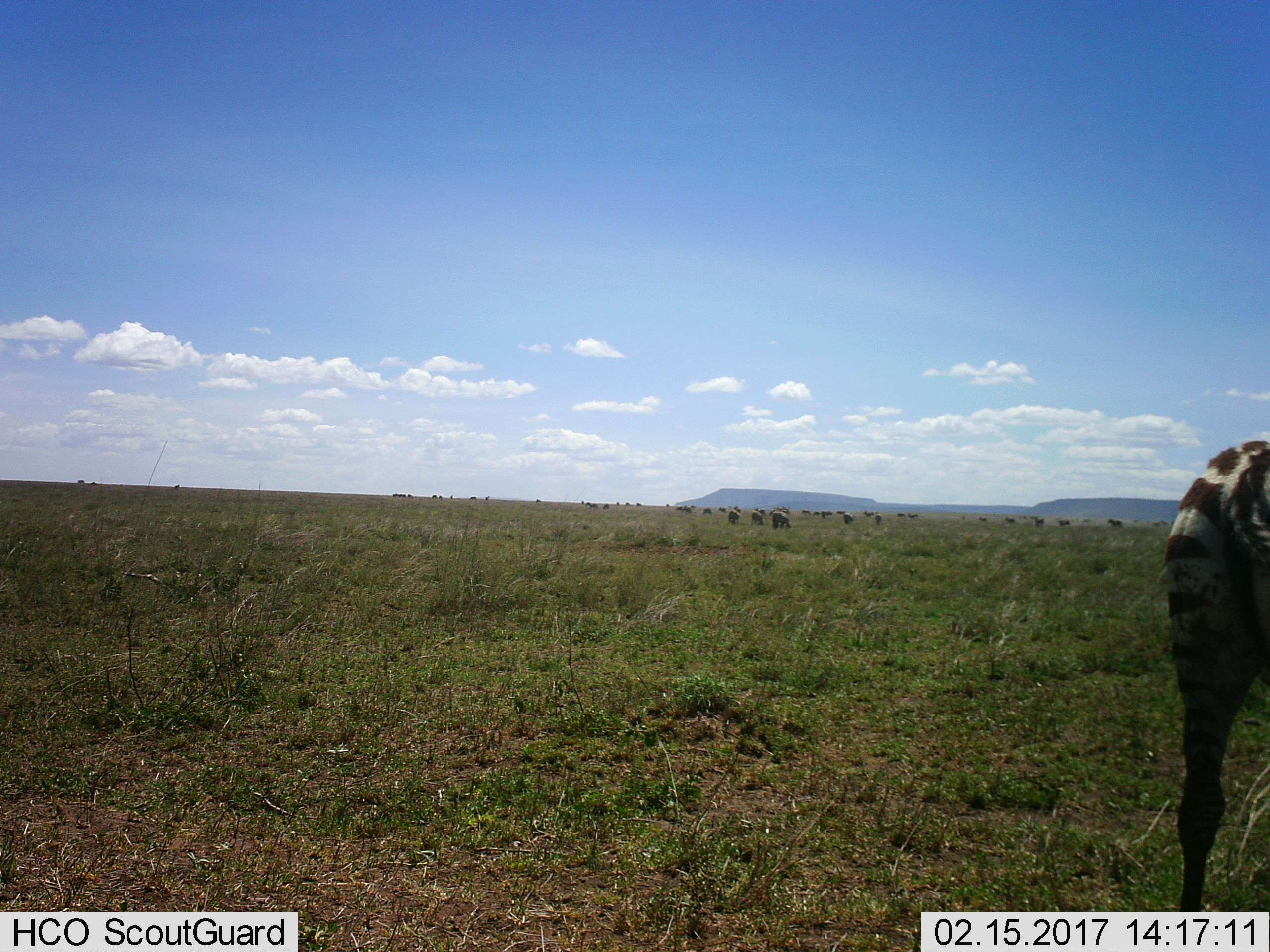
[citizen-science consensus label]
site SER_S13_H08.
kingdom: Animalia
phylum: Chordata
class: Mammalia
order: Perissodactyla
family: Equidae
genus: Equus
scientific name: Equus quagga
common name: plains zebra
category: zebraplains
Zebraplains (plains zebra) (Equus quagga), count 1. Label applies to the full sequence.